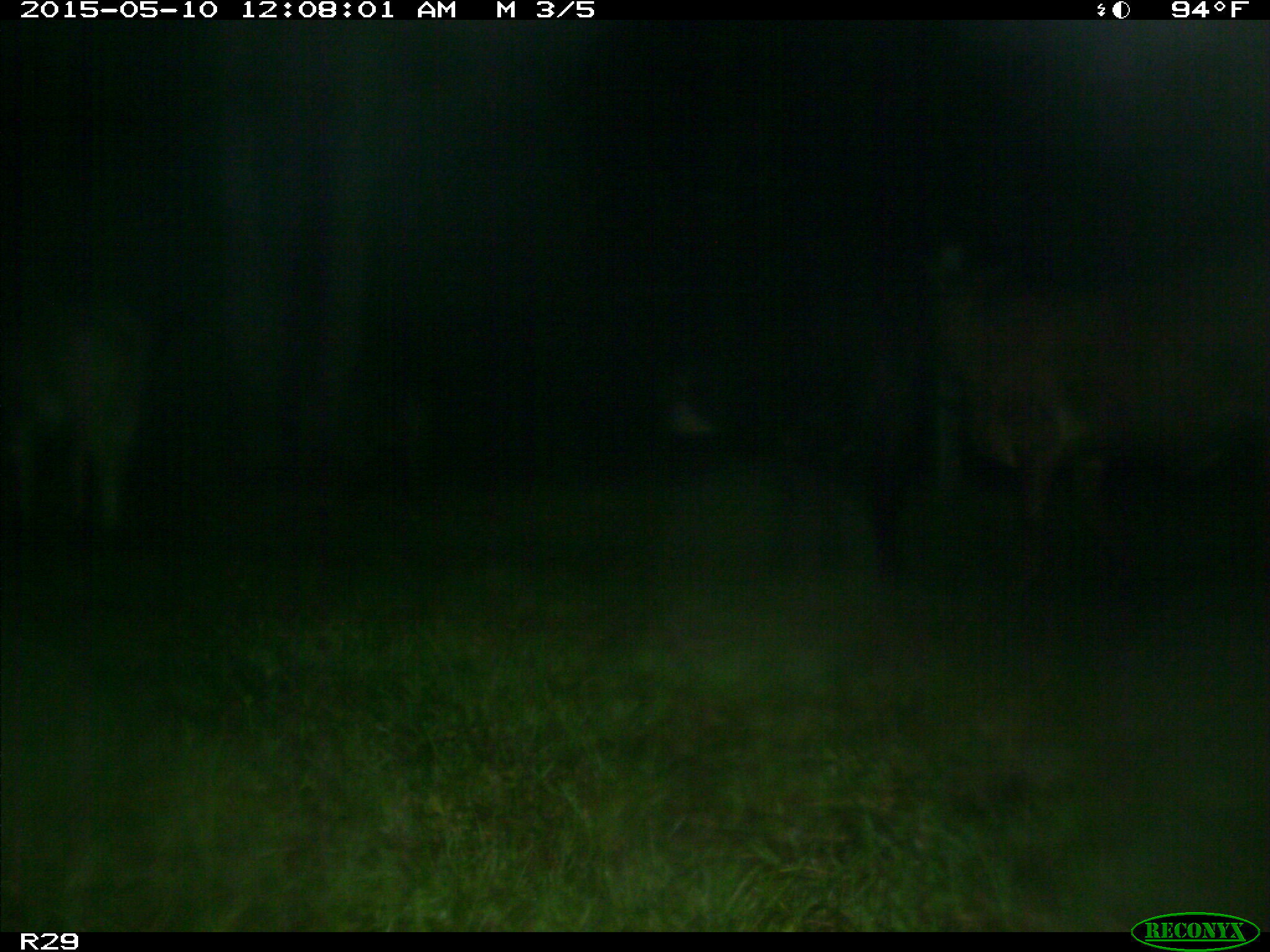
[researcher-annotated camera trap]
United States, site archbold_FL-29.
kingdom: Animalia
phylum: Chordata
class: Mammalia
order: Artiodactyla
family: Bovidae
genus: Bos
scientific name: Bos taurus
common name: domestic cow